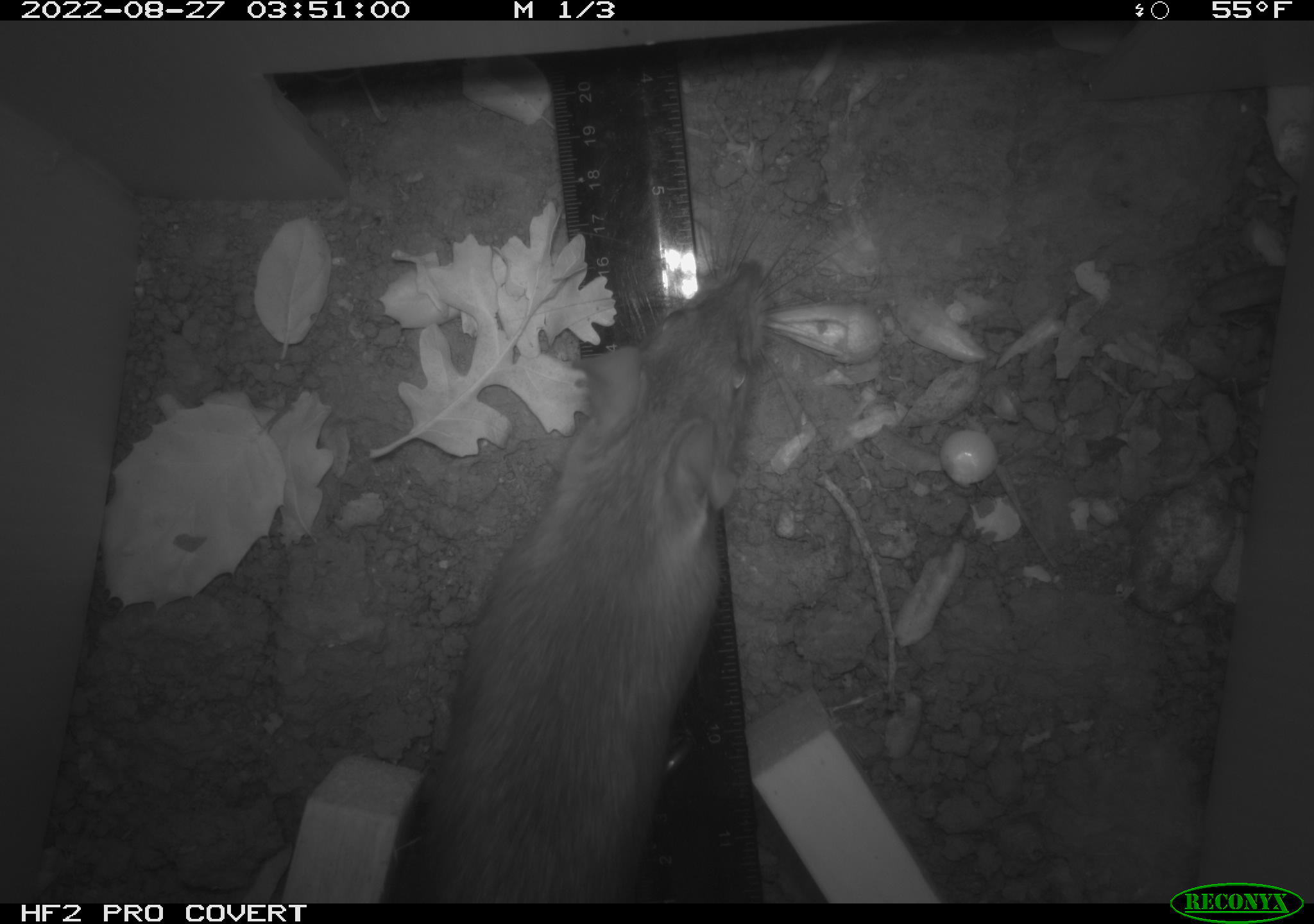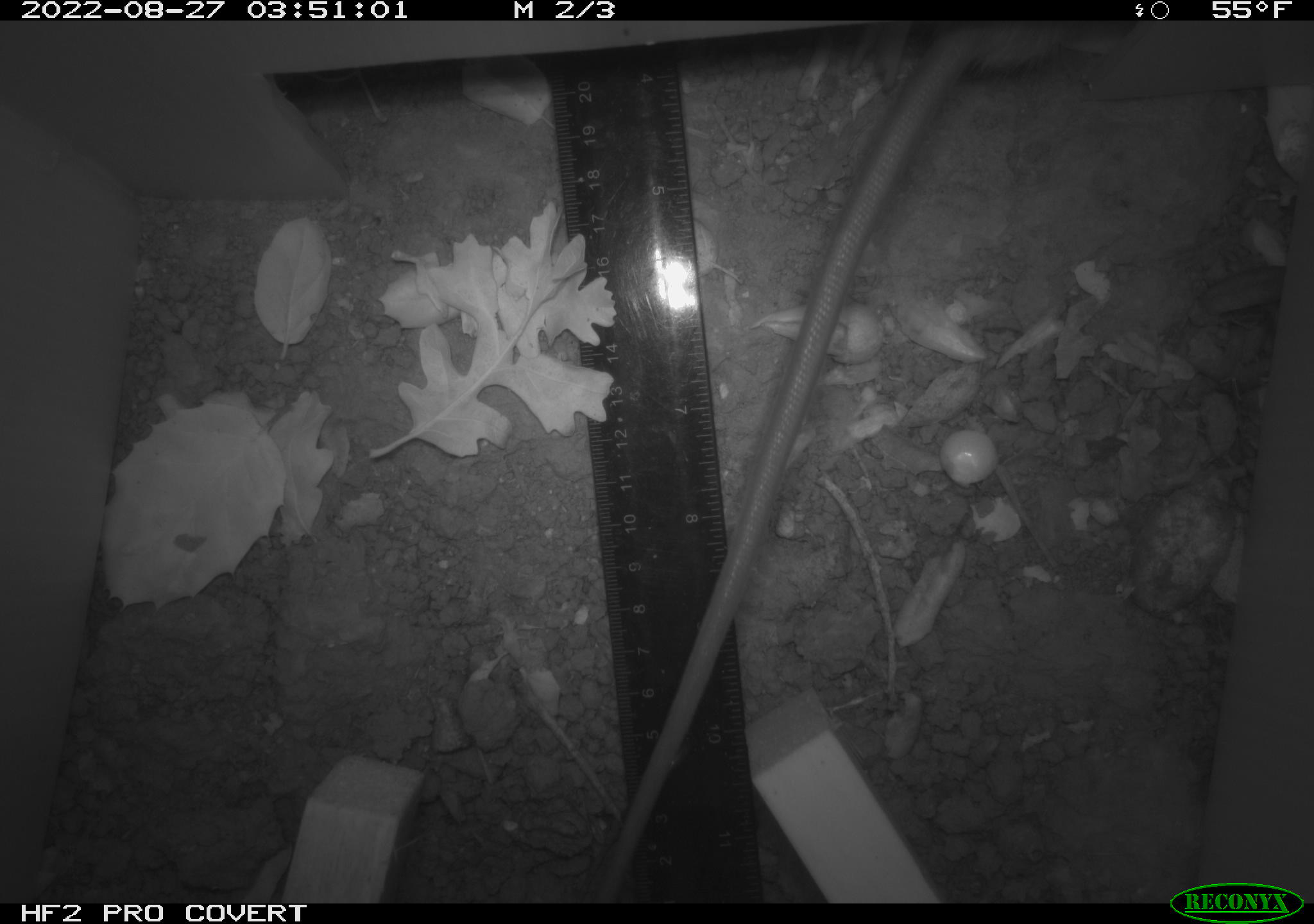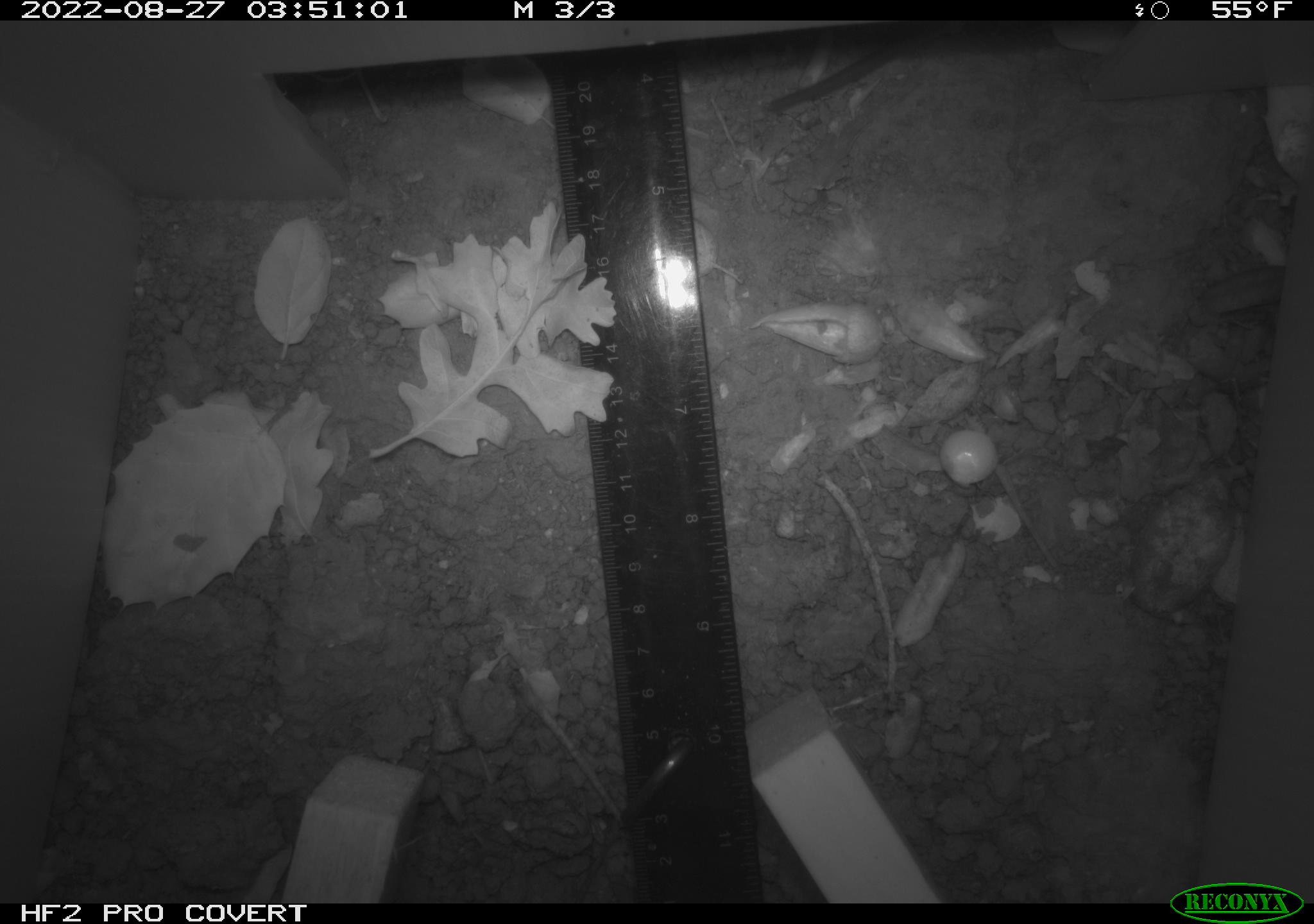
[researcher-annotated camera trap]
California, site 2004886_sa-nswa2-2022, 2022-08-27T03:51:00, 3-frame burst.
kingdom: Animalia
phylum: Chordata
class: Mammalia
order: Rodentia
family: Muridae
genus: Rattus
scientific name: Rattus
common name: rat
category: rattus species